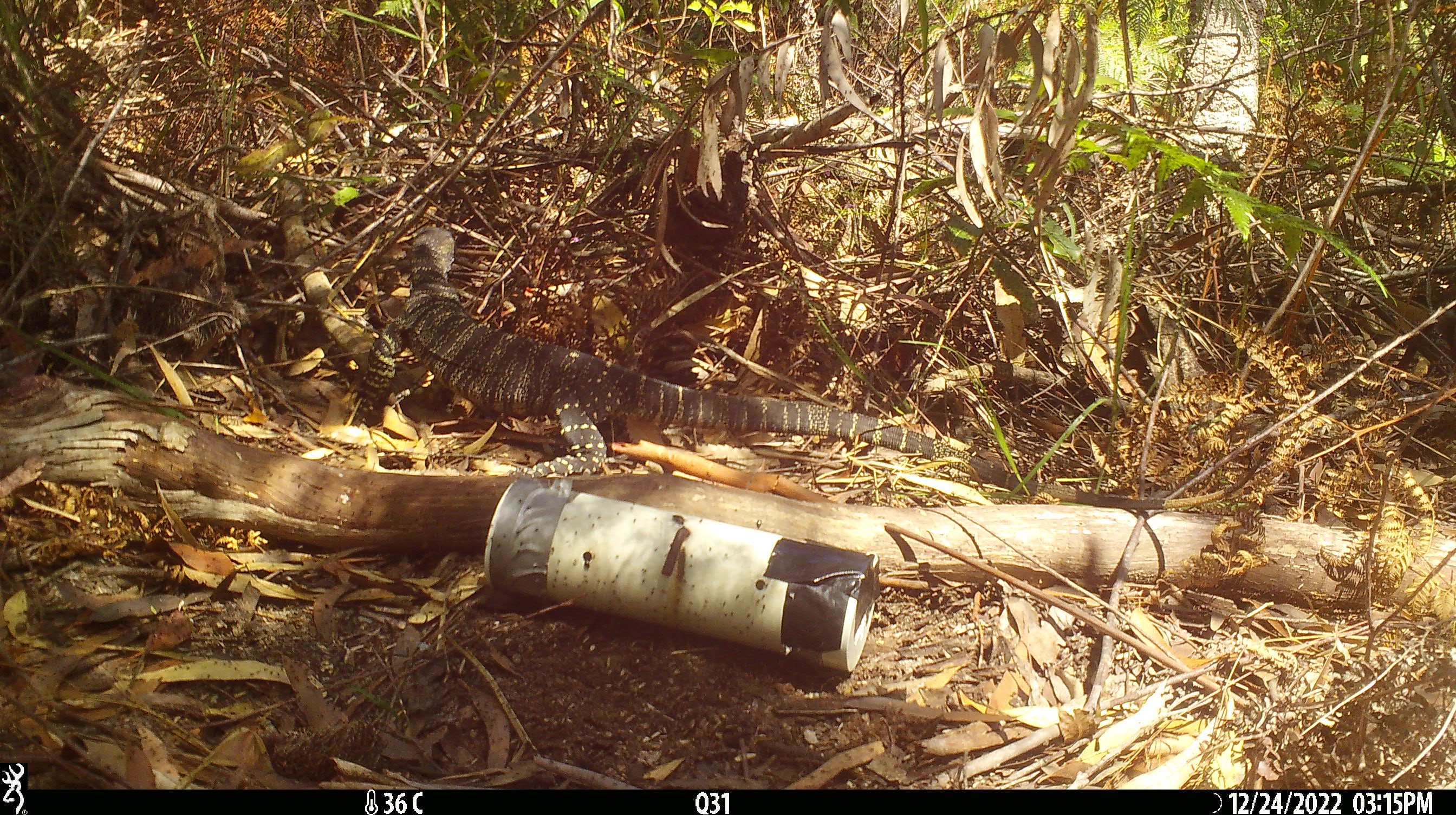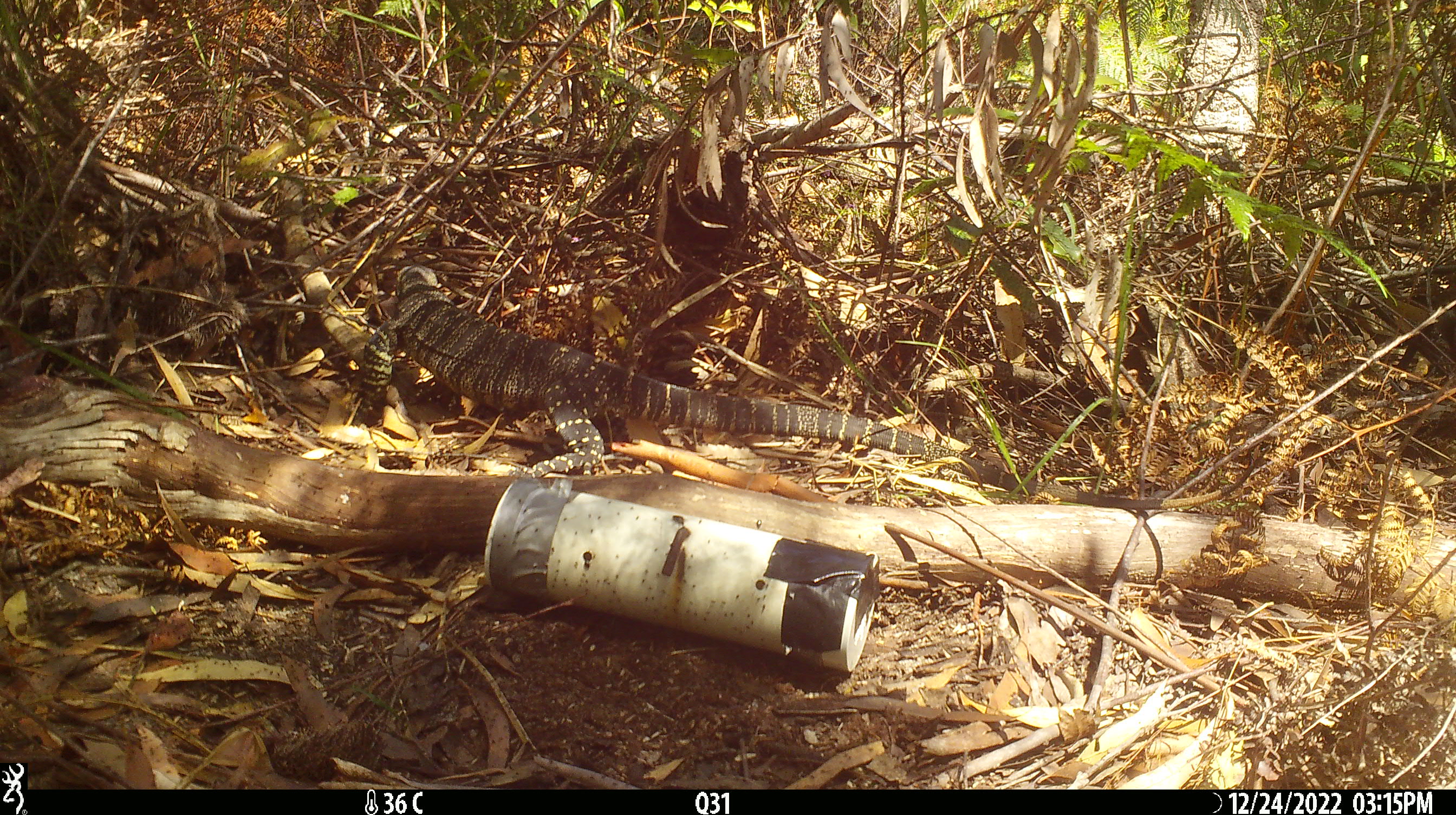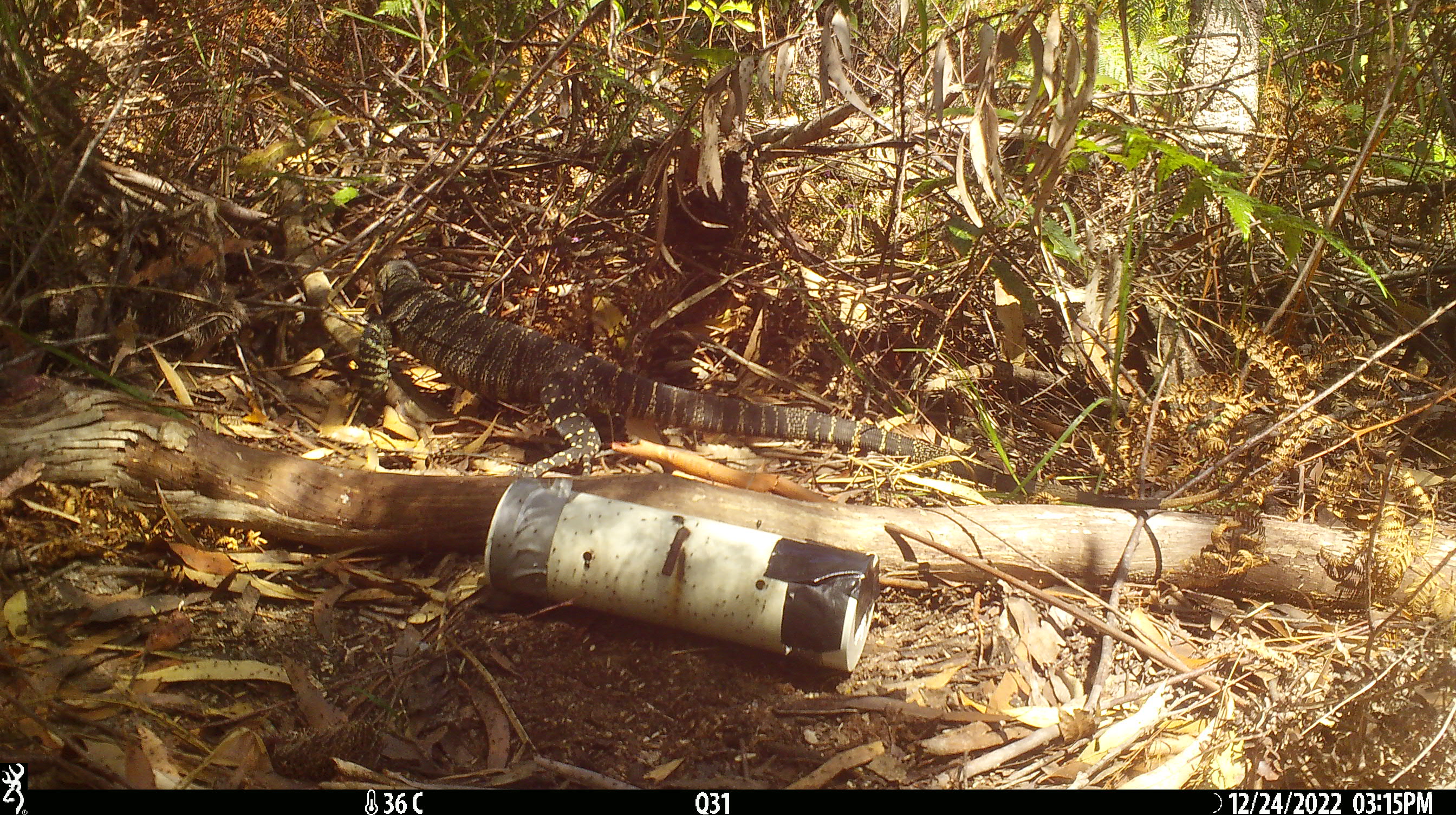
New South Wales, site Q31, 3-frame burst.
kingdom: Animalia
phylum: Chordata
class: Reptilia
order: Squamata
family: Varanidae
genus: Varanus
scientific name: Varanus varius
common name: lace monitor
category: goanna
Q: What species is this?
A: Goanna (lace monitor) (Varanus varius).